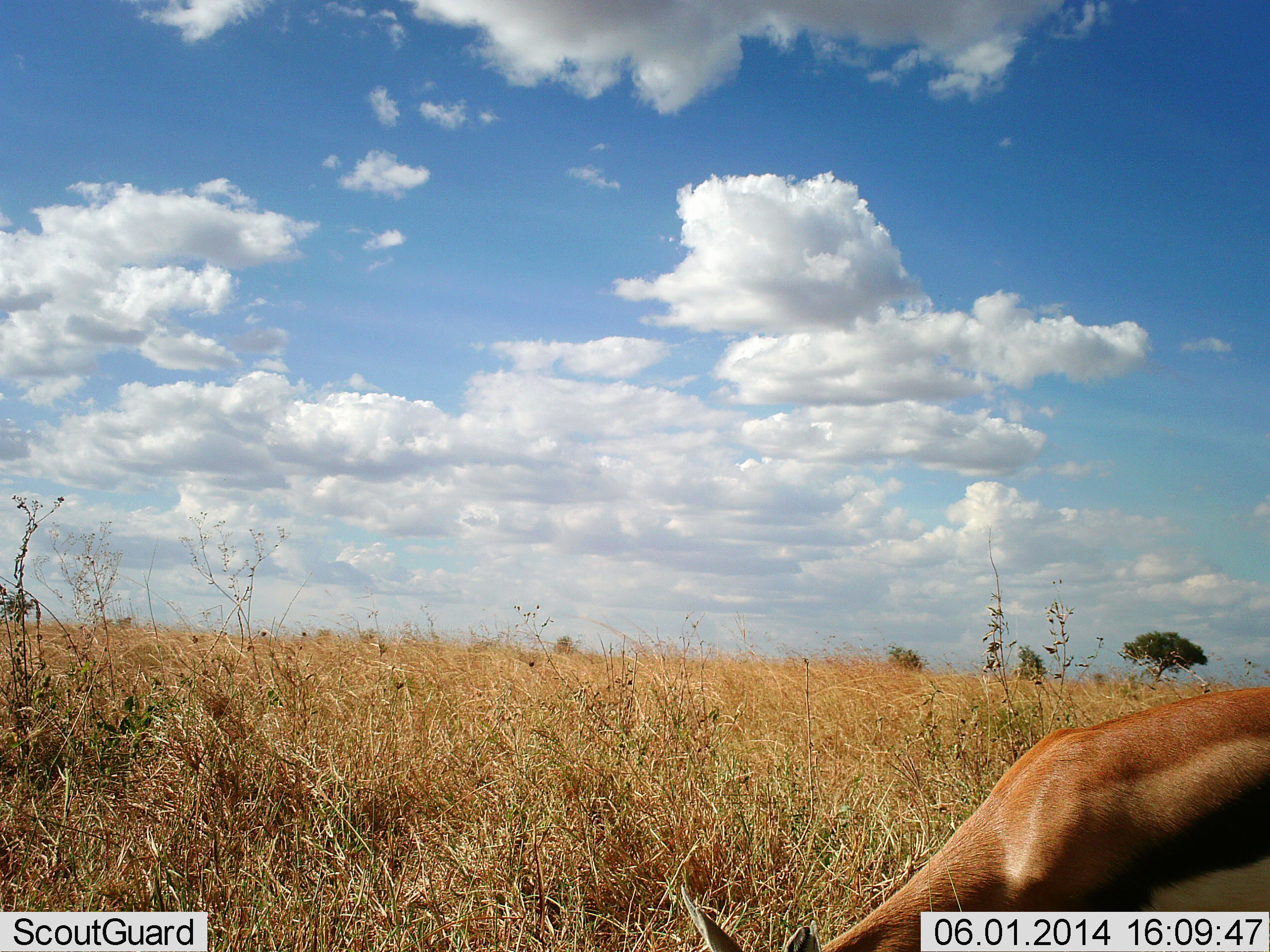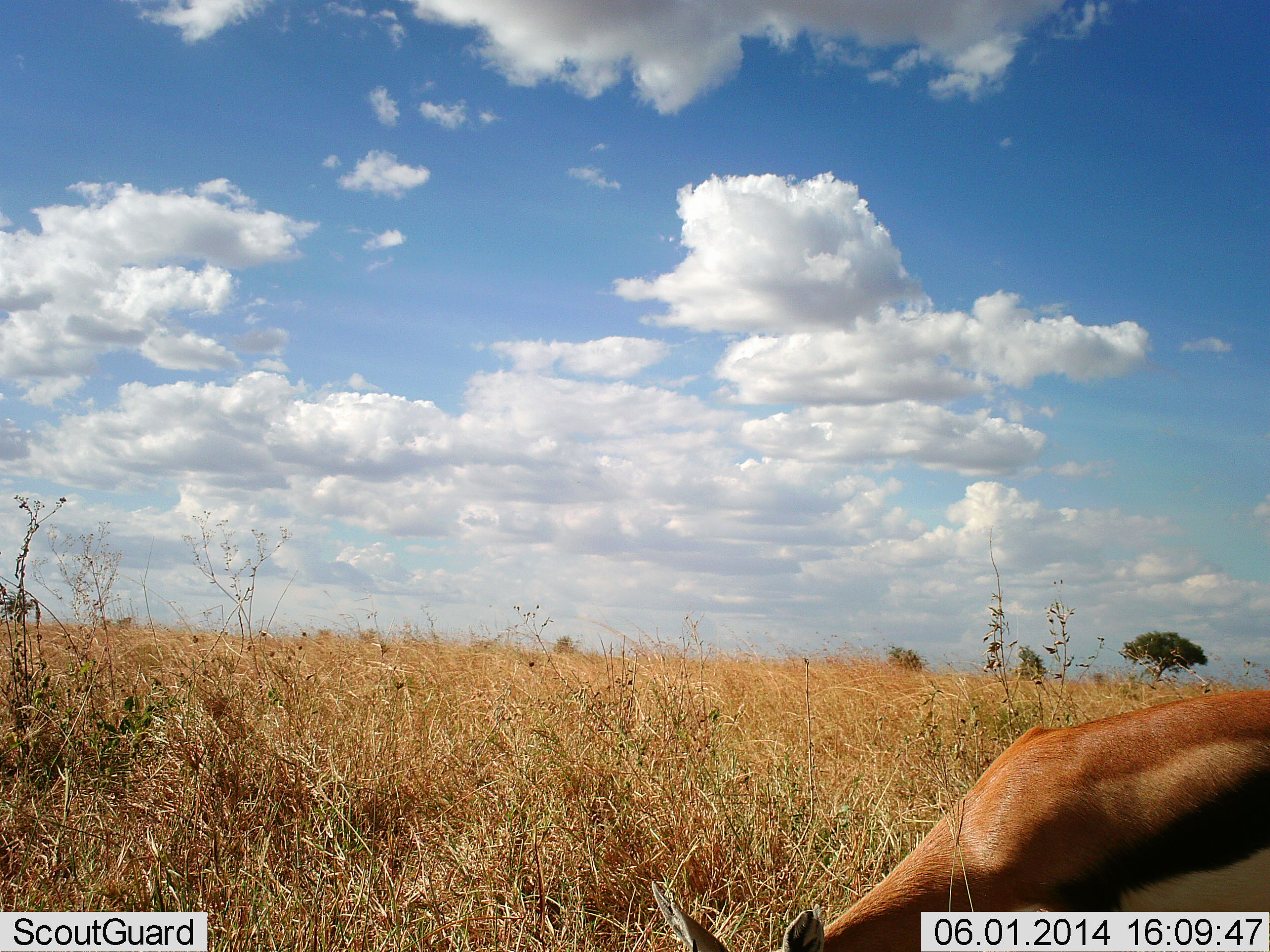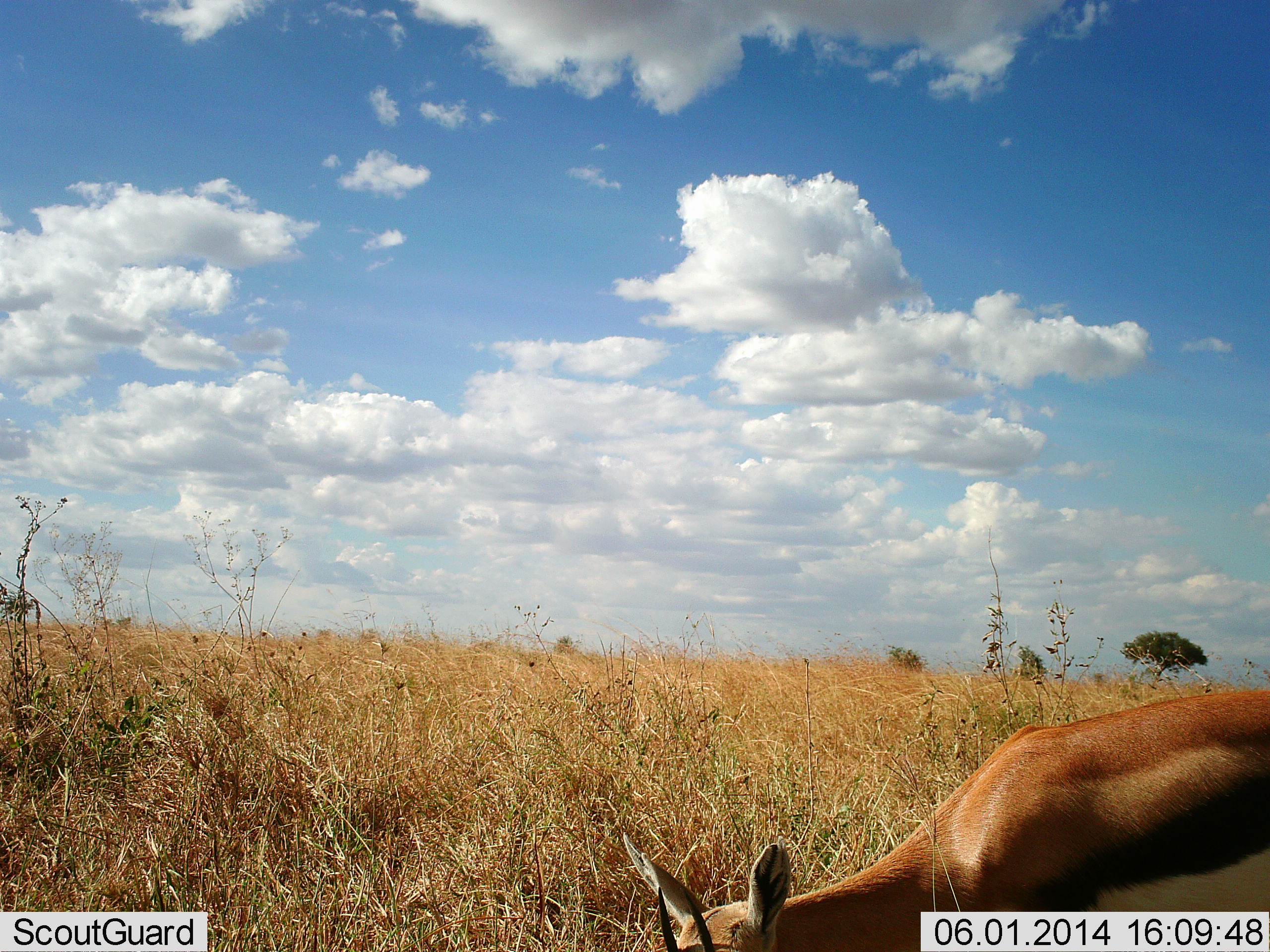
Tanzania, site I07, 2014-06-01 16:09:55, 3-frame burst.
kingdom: Animalia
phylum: Chordata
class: Mammalia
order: Artiodactyla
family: Bovidae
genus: Eudorcas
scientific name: Eudorcas thomsonii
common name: thomson's gazelle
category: gazellethomsons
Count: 1.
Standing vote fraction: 30%.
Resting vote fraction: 0%.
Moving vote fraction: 10%.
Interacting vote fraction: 0%.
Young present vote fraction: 0%.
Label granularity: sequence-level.